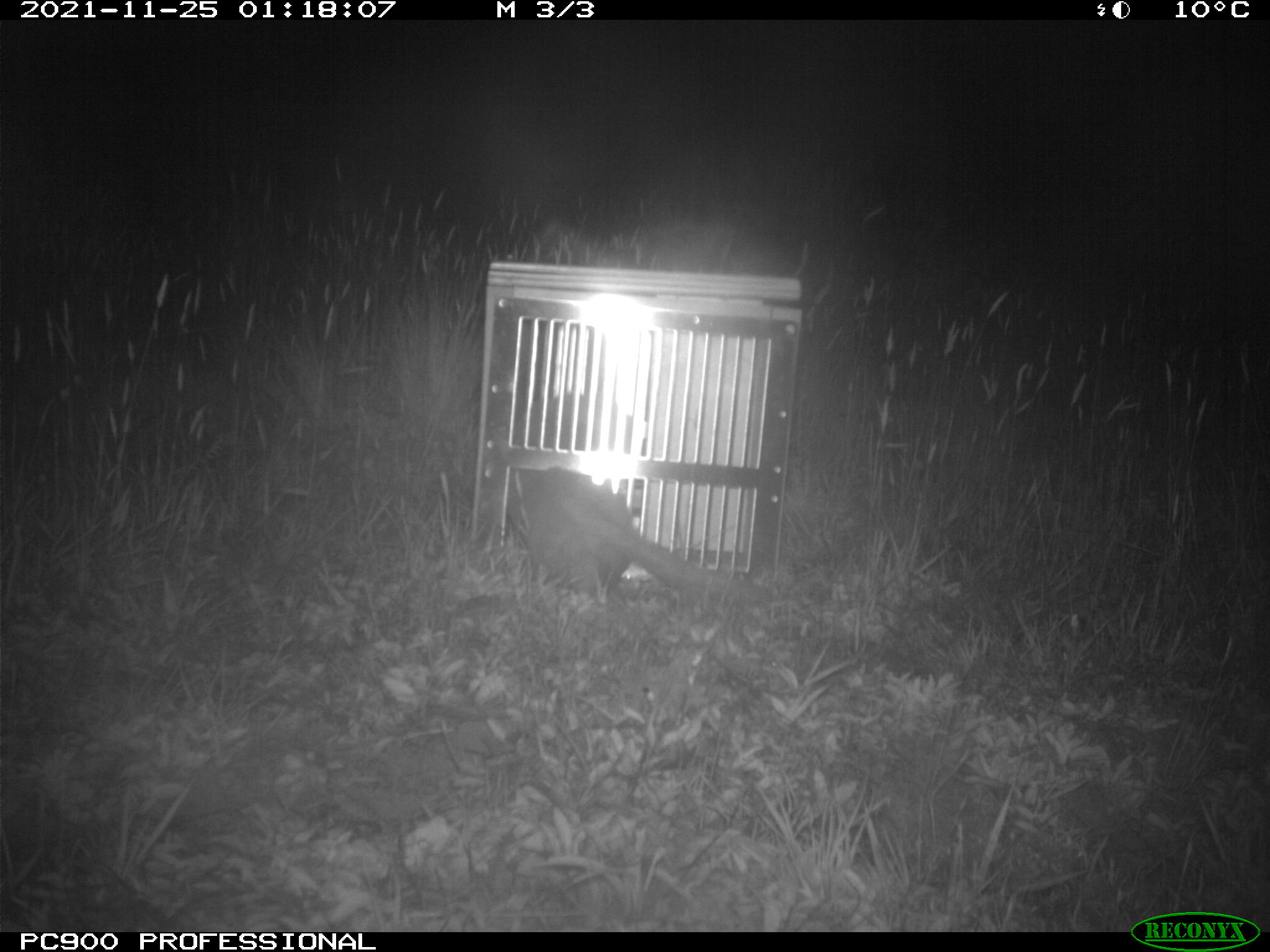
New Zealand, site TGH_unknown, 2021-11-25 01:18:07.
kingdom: Animalia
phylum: Chordata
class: Mammalia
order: Carnivora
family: Mustelidae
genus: Mustela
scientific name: Mustela furo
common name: ferret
Ferret (Mustela furo).